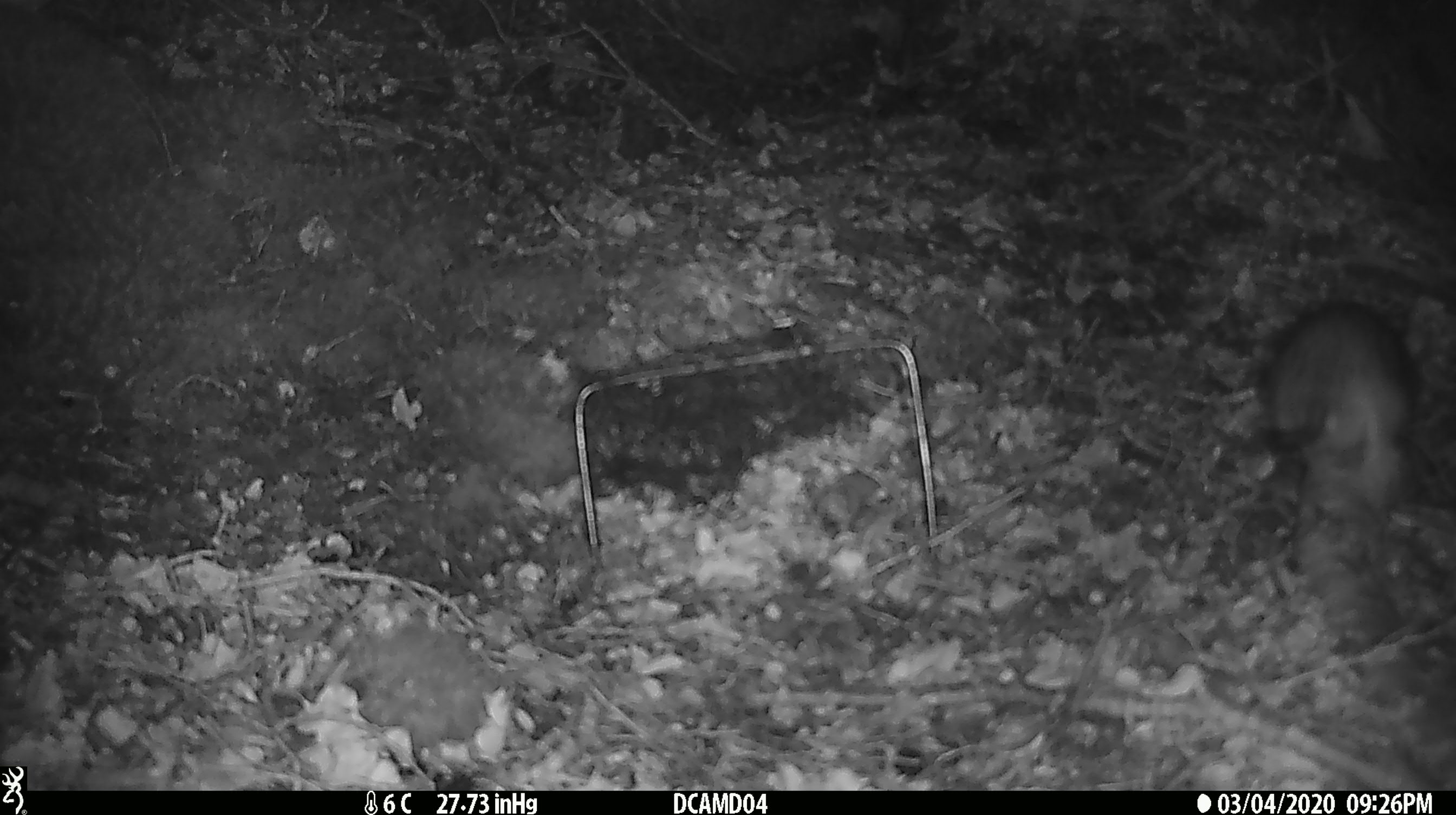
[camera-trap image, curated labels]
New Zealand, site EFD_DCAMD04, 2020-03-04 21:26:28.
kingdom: Animalia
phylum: Chordata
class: Mammalia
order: Rodentia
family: Muridae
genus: Rattus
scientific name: Rattus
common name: rat